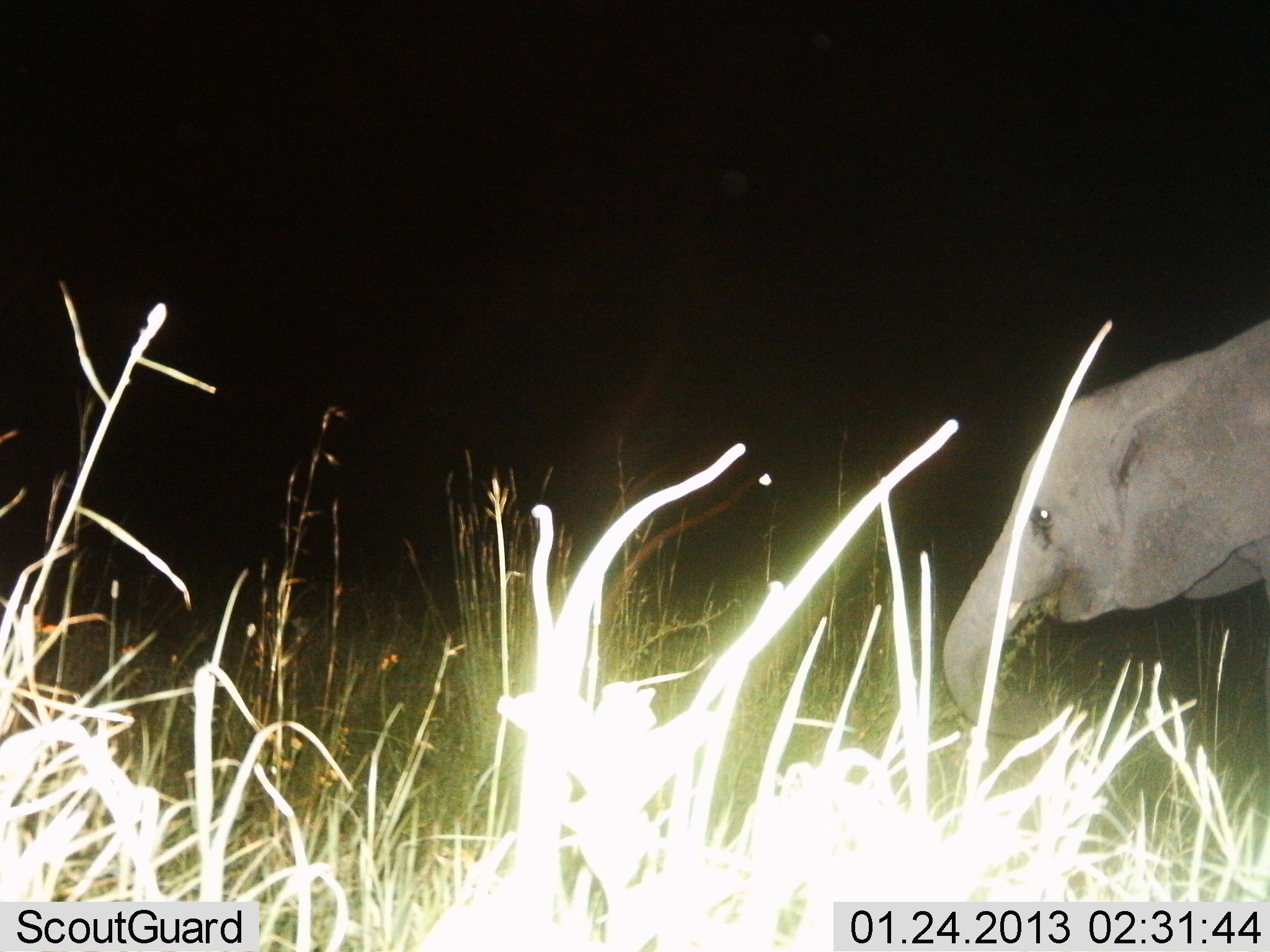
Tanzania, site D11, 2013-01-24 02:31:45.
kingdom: Animalia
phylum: Chordata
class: Mammalia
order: Proboscidea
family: Elephantidae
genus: Loxodonta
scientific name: Loxodonta africana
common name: african bush elephant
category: elephant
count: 1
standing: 31%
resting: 0%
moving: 20%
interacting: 3%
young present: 23%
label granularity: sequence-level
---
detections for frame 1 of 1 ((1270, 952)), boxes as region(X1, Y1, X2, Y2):
animal: region(938, 316, 1270, 754)